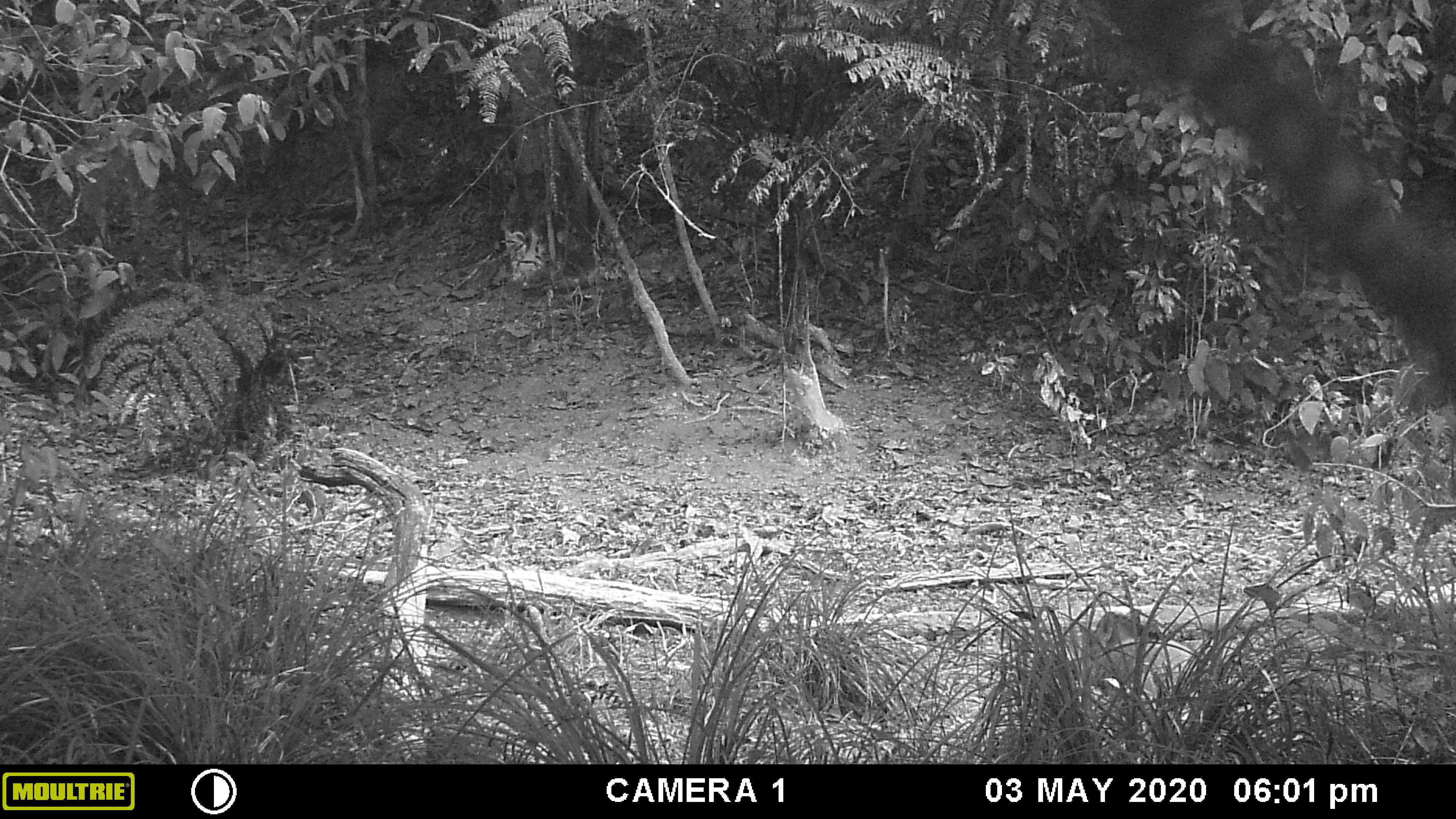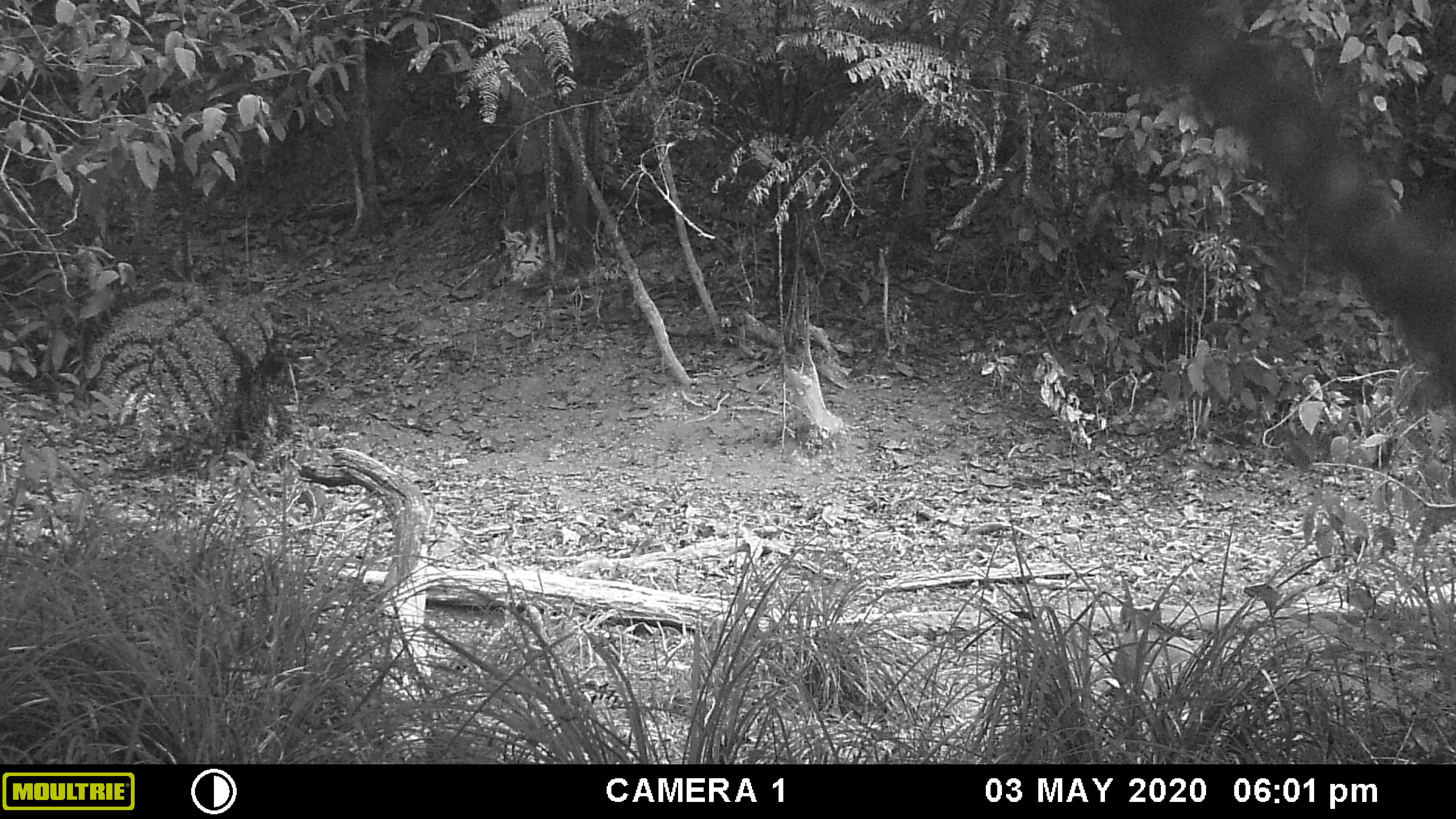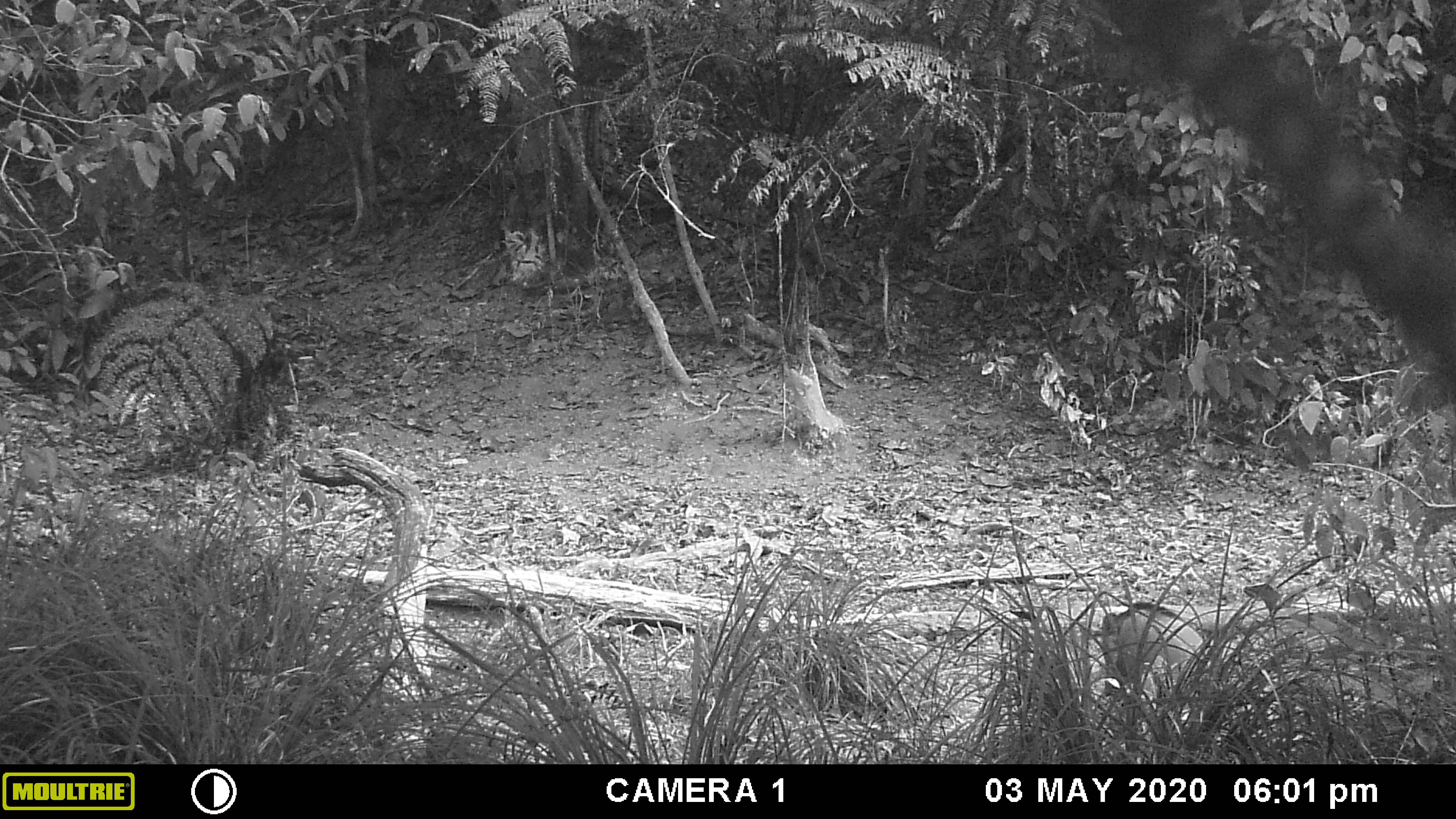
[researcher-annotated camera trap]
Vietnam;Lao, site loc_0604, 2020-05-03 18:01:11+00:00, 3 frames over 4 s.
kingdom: Animalia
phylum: Chordata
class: Mammalia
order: Artiodactyla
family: Suidae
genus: Sus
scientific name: Sus scrofa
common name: eurasian wild pig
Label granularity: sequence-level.